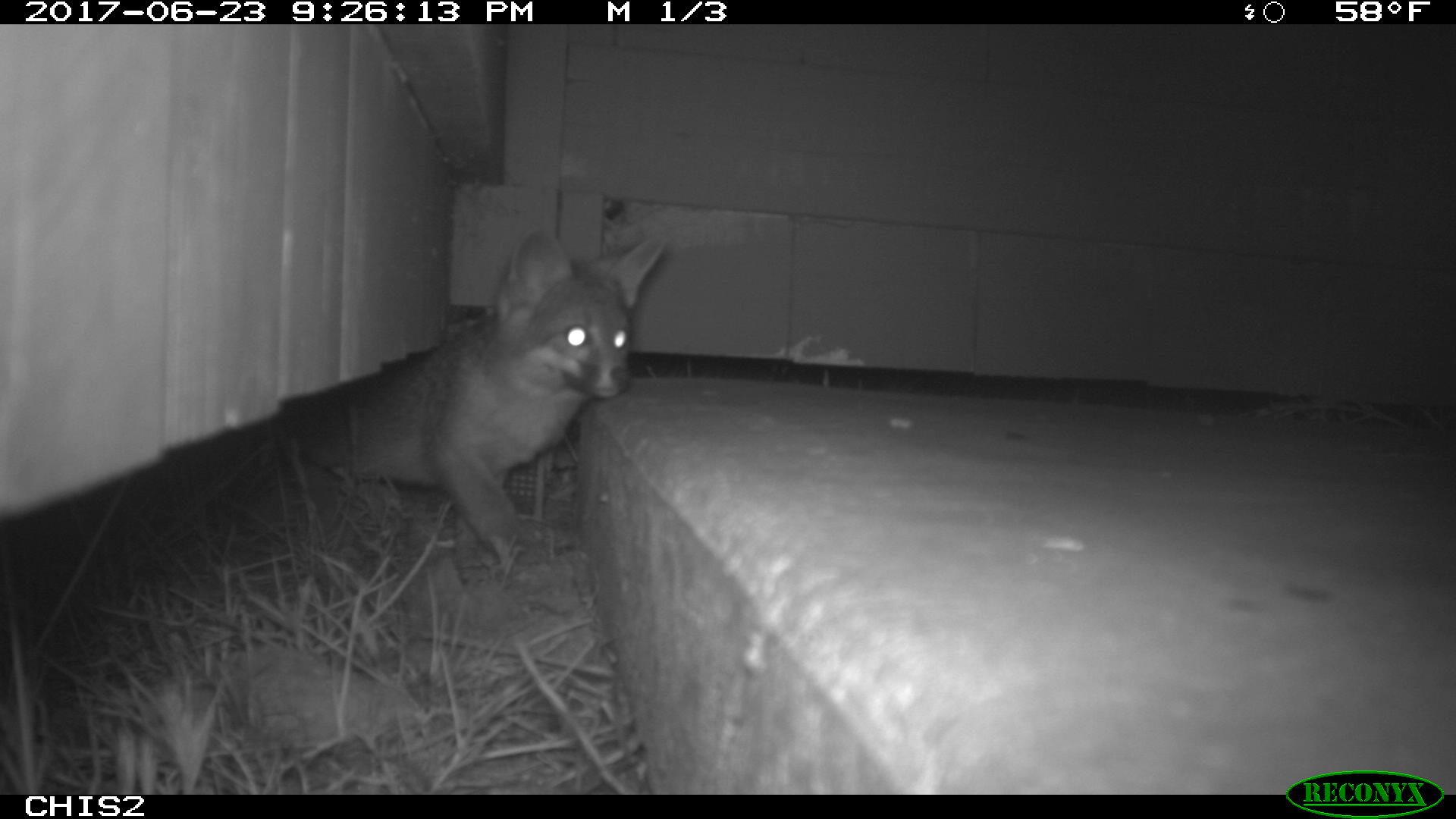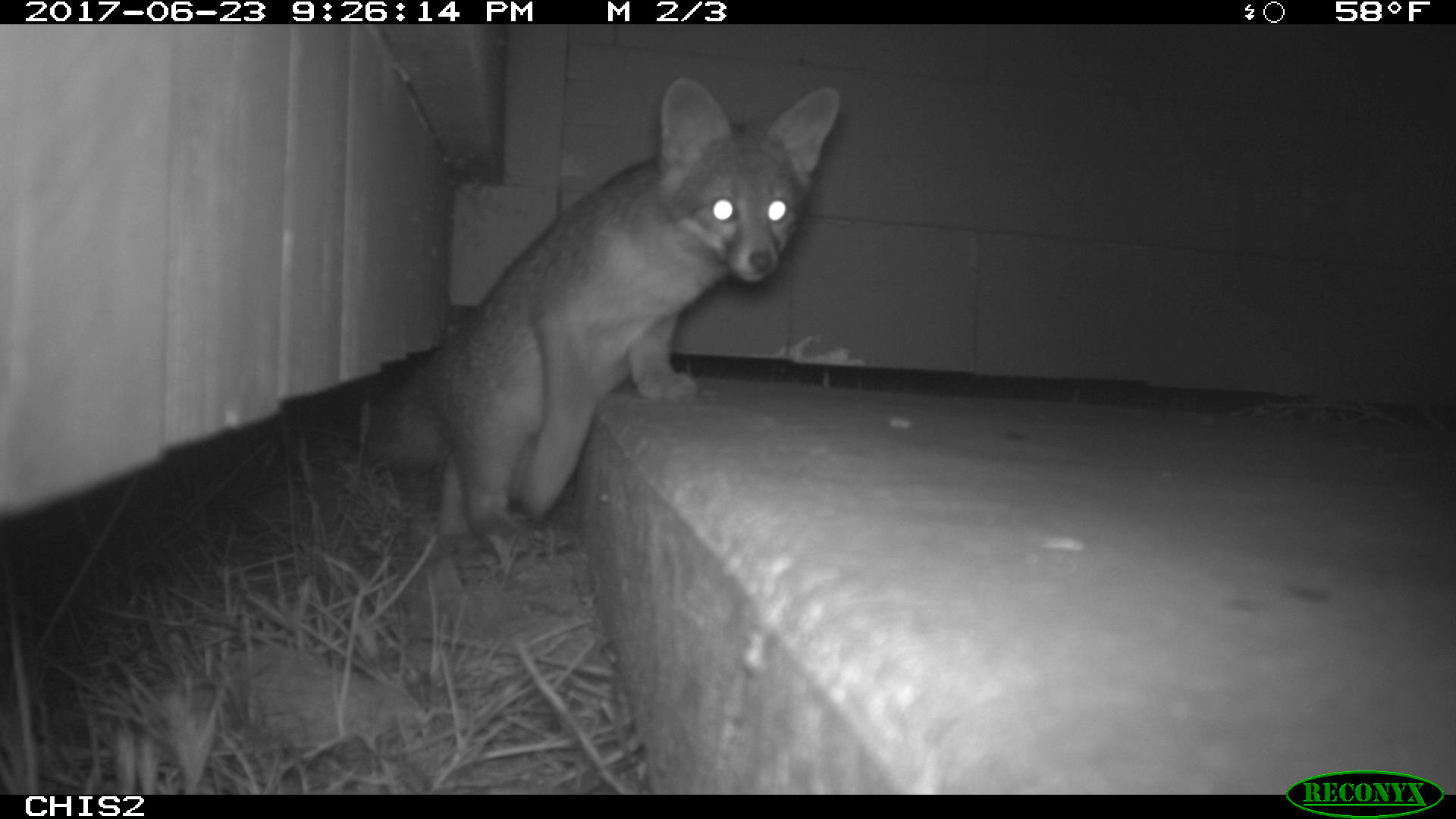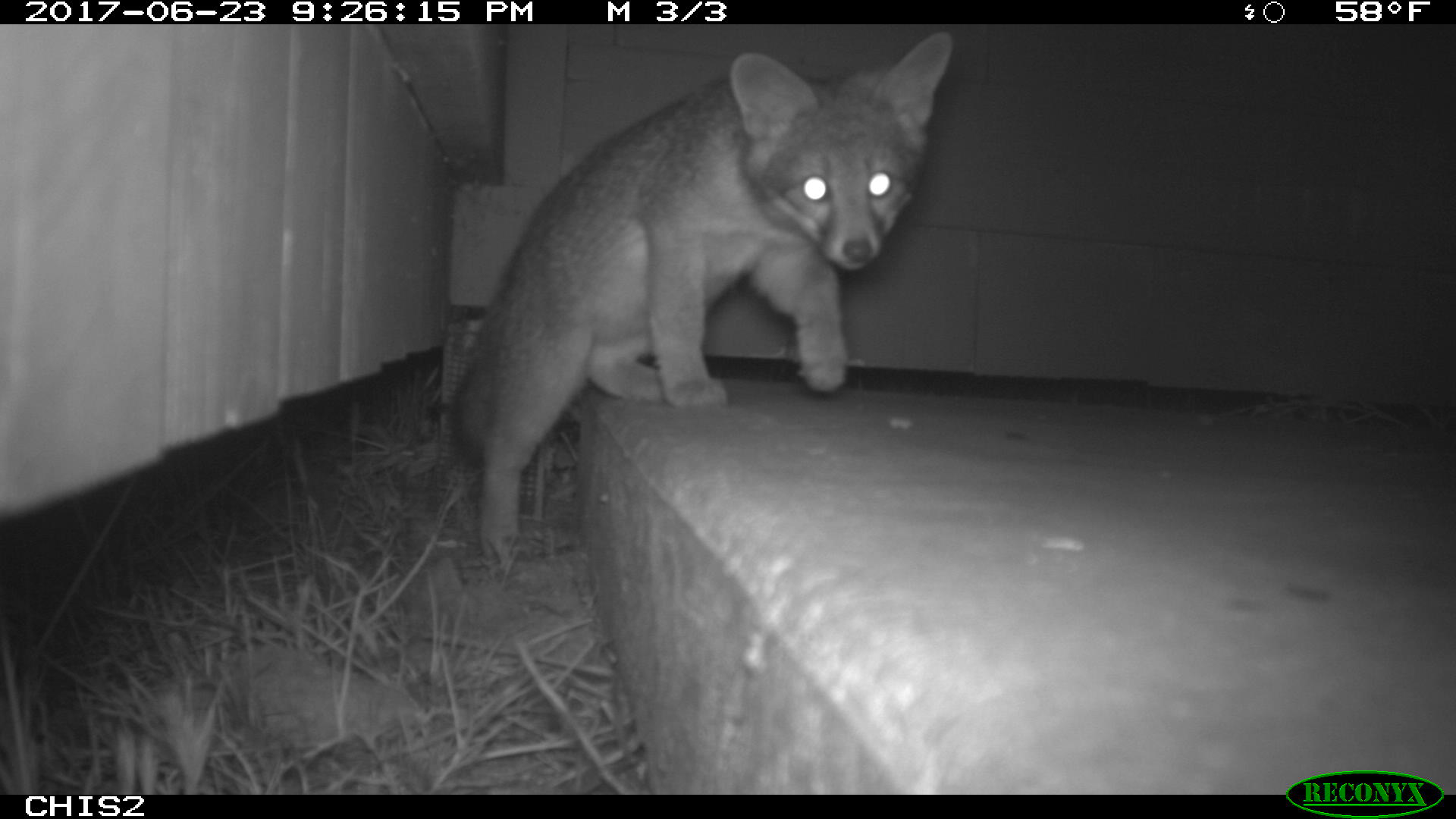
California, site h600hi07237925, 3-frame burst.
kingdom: Animalia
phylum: Chordata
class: Mammalia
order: Carnivora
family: Canidae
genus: Urocyon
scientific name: Urocyon littoralis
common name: island fox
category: fox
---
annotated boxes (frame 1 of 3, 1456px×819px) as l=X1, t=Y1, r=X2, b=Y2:
fox: l=285, t=219, r=666, b=560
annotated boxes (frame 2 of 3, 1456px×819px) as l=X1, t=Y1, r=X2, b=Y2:
fox: l=363, t=76, r=849, b=538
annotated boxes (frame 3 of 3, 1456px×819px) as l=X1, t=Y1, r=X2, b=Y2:
fox: l=453, t=29, r=952, b=566